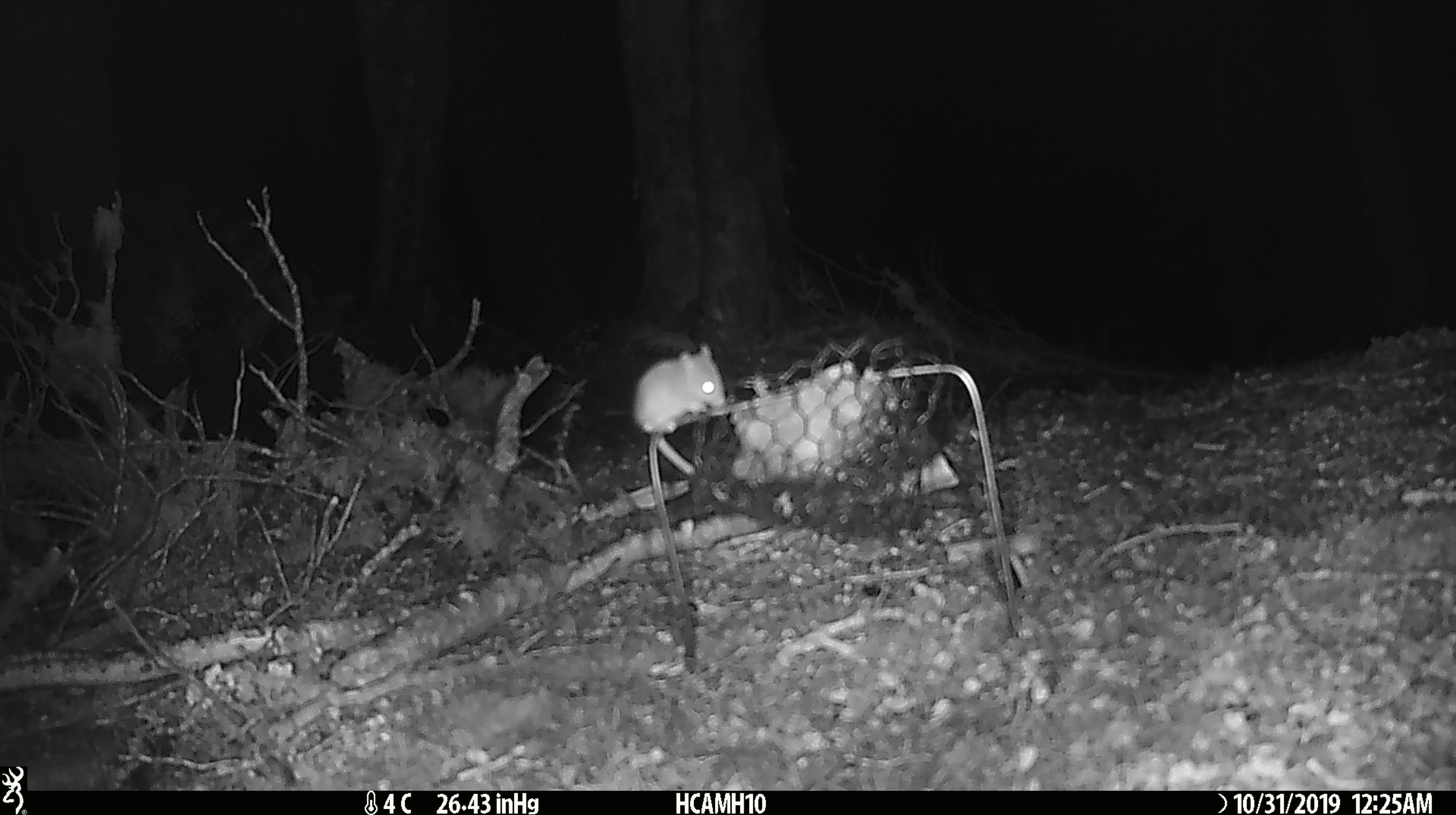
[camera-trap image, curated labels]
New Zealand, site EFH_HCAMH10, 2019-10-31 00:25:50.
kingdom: Animalia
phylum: Chordata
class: Mammalia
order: Rodentia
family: Muridae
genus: Mus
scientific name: Mus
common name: mouse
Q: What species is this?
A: Mouse (Mus).